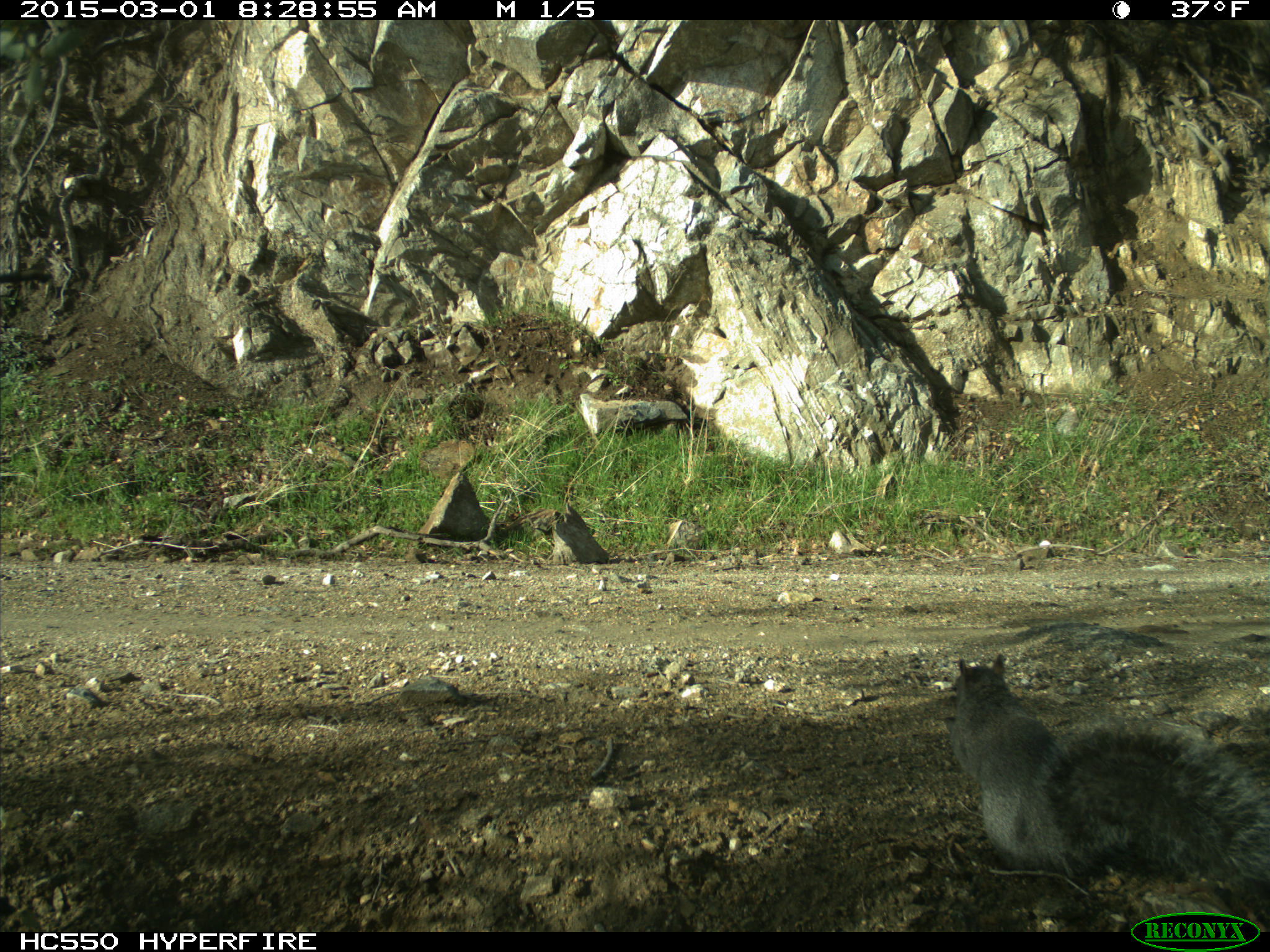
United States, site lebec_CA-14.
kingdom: Animalia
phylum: Chordata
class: Mammalia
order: Rodentia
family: Sciuridae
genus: Sciurus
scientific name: Sciurus carolinensis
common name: eastern gray squirrel